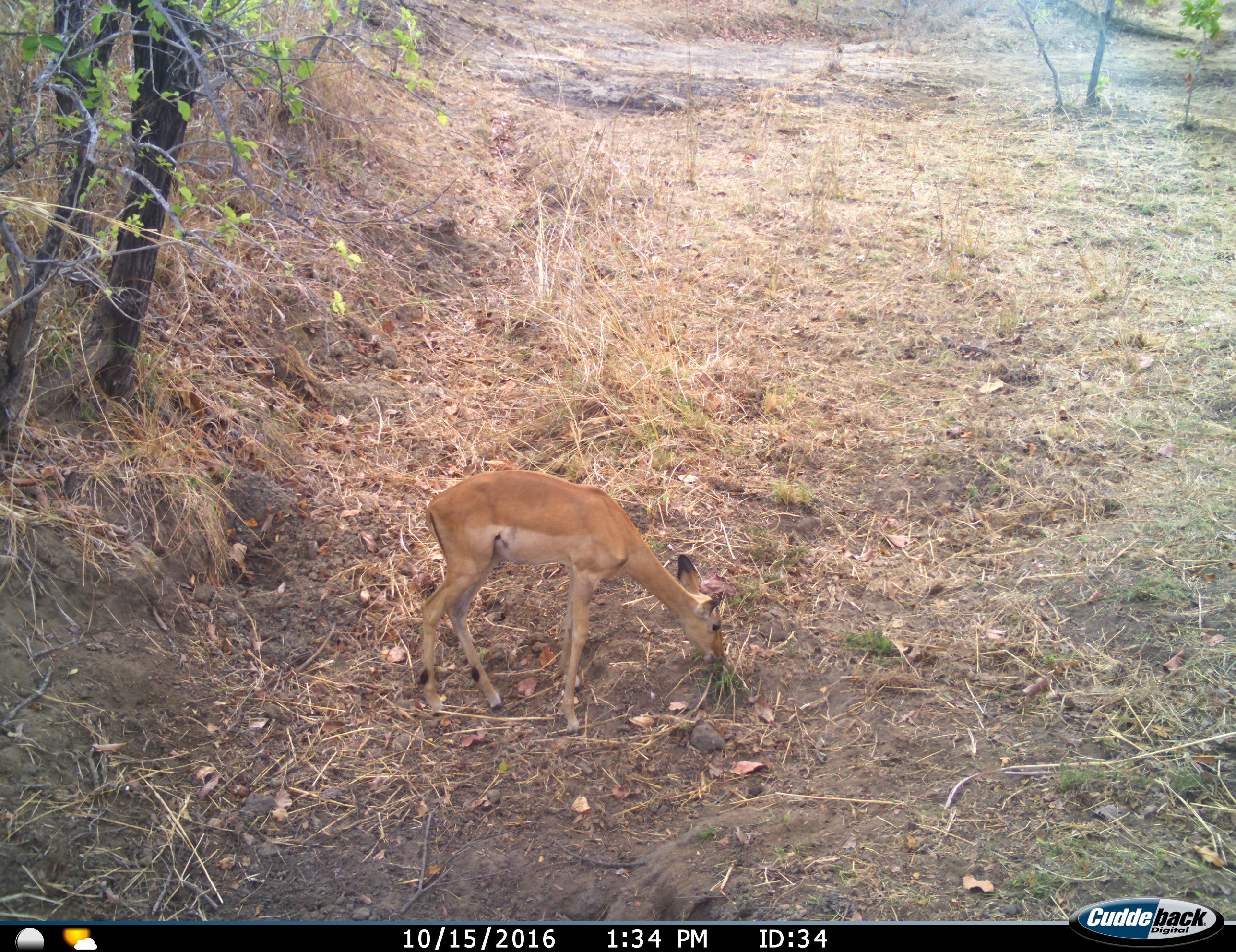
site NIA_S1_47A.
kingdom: Animalia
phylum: Chordata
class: Mammalia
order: Artiodactyla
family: Bovidae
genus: Aepyceros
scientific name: Aepyceros melampus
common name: impala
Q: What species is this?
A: Impala (Aepyceros melampus).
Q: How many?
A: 1.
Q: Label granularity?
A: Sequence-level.